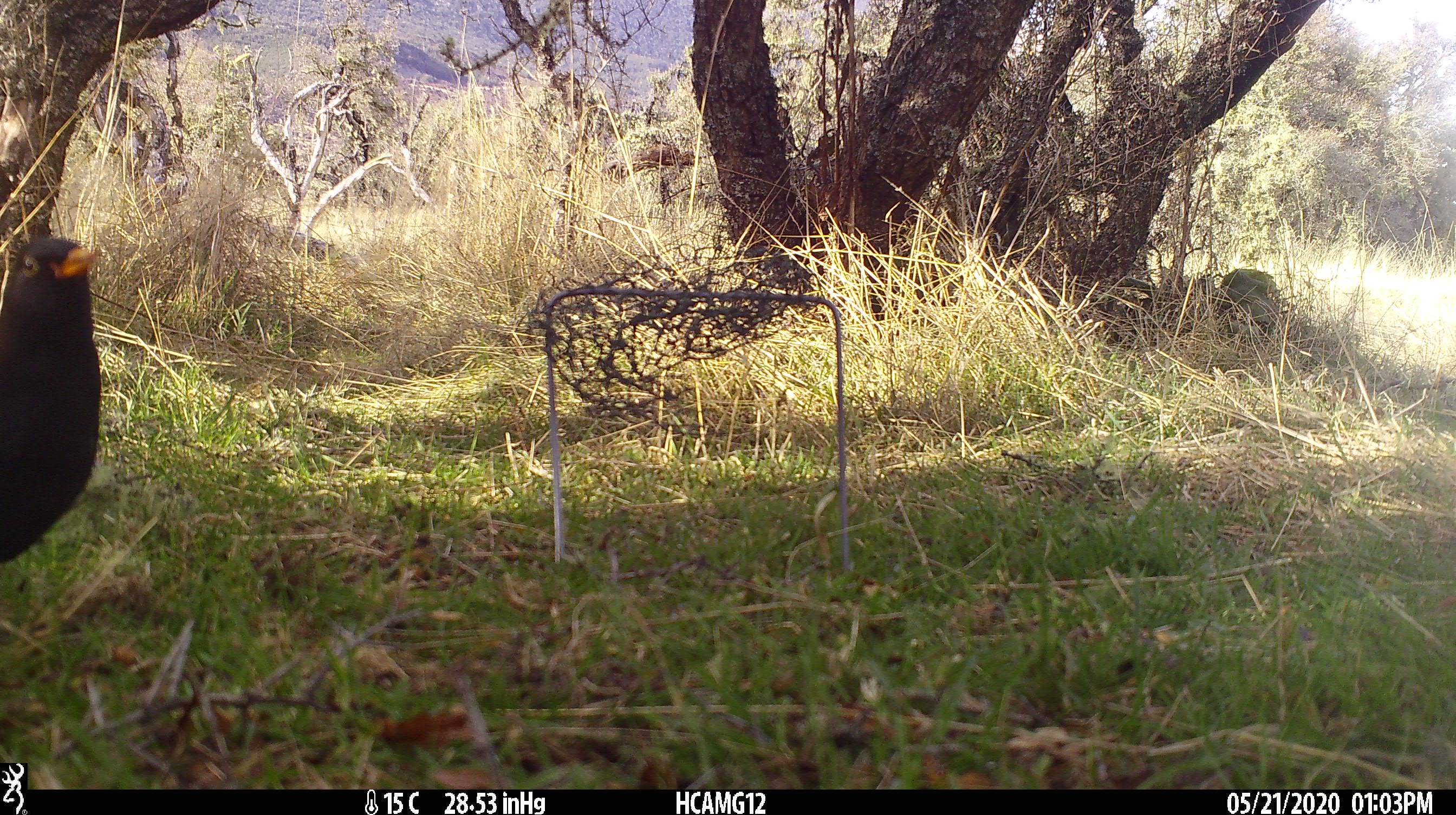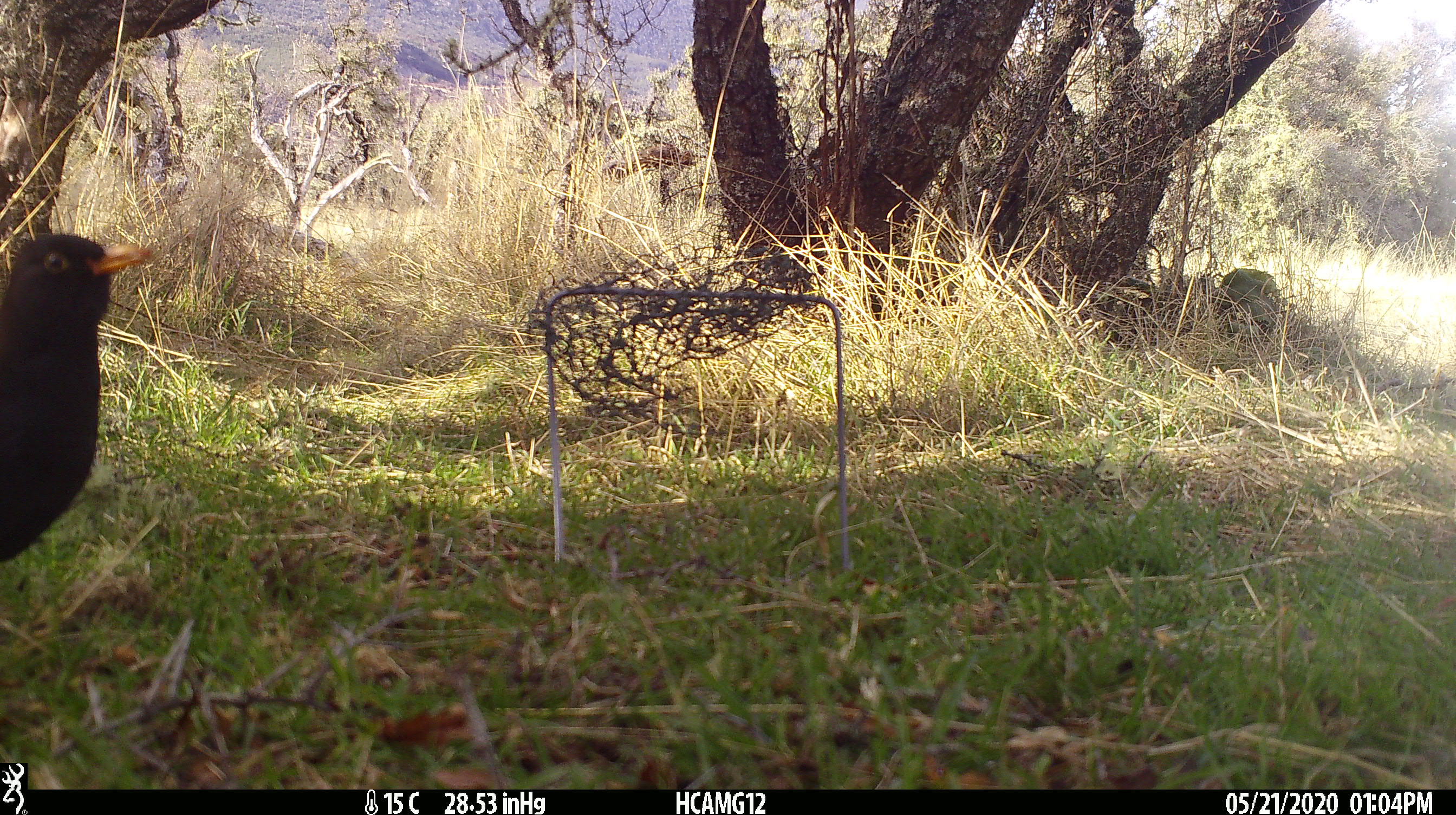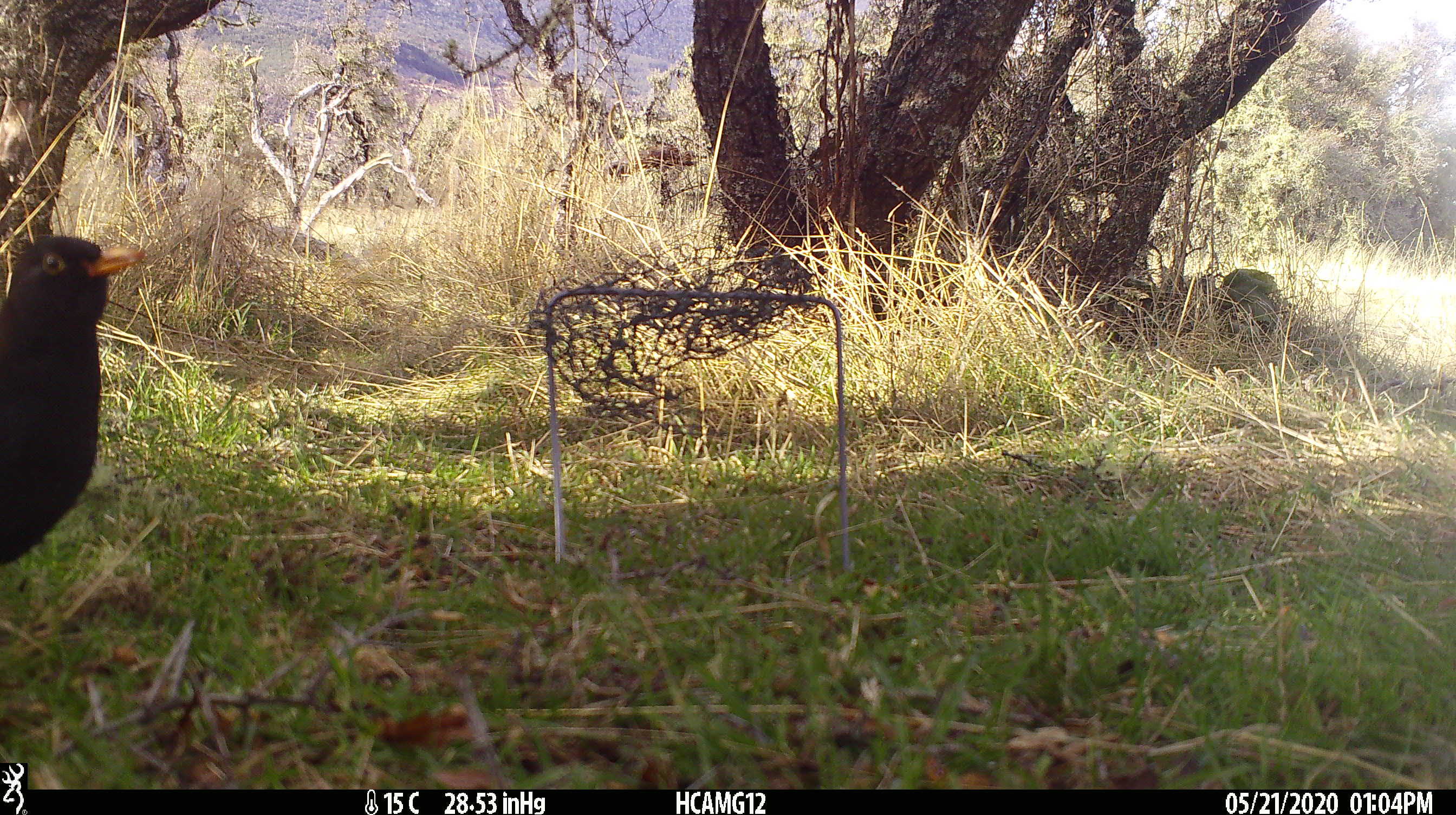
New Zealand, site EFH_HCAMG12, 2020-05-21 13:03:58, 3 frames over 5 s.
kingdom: Animalia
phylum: Chordata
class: Aves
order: Passeriformes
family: Turdidae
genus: Turdus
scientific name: Turdus merula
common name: eurasian blackbird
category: blackbird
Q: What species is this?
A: Blackbird (eurasian blackbird) (Turdus merula).